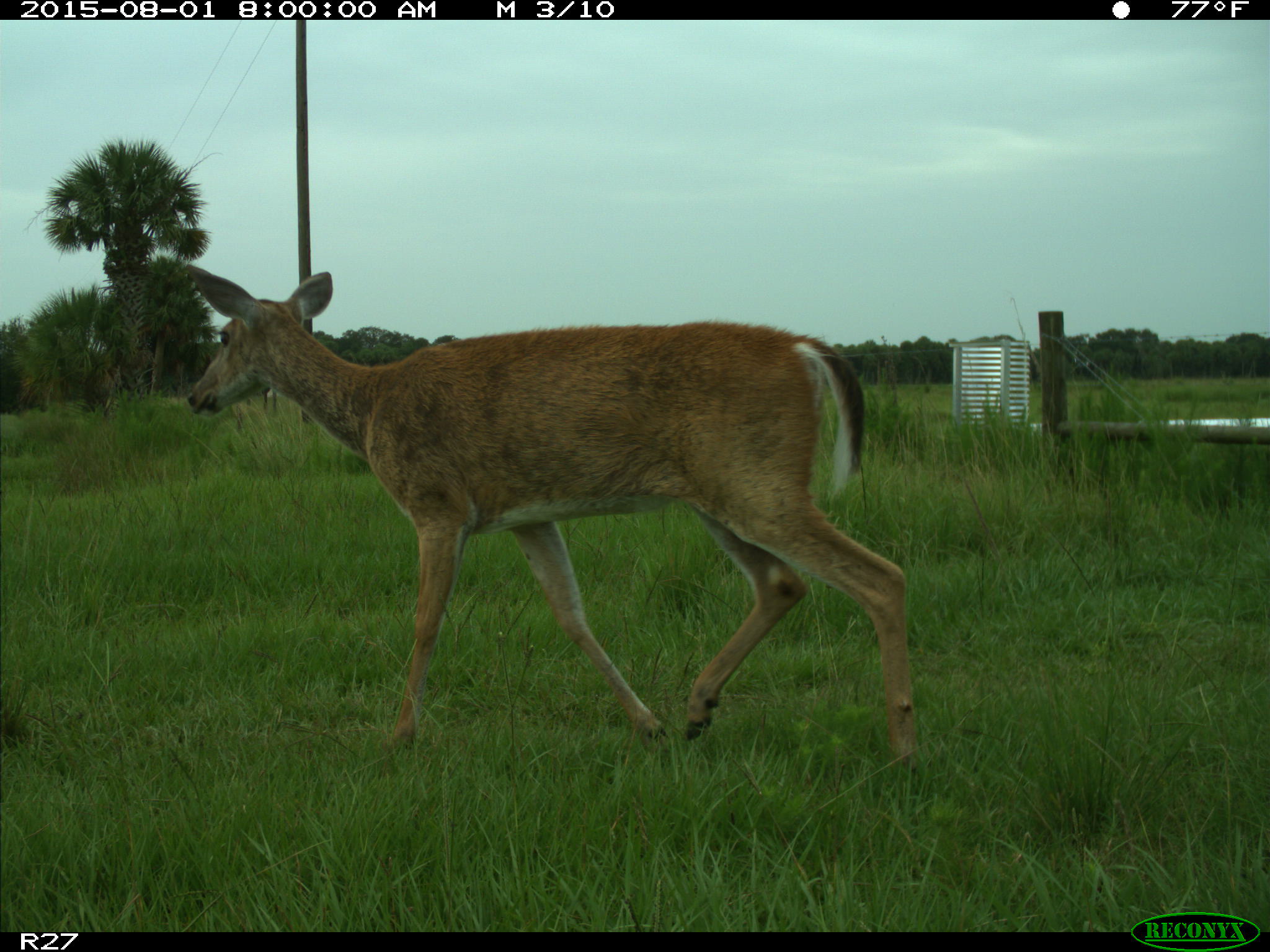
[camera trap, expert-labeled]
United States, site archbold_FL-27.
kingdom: Animalia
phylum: Chordata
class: Mammalia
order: Artiodactyla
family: Cervidae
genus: Odocoileus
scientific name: Odocoileus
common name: deer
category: unidentified deer